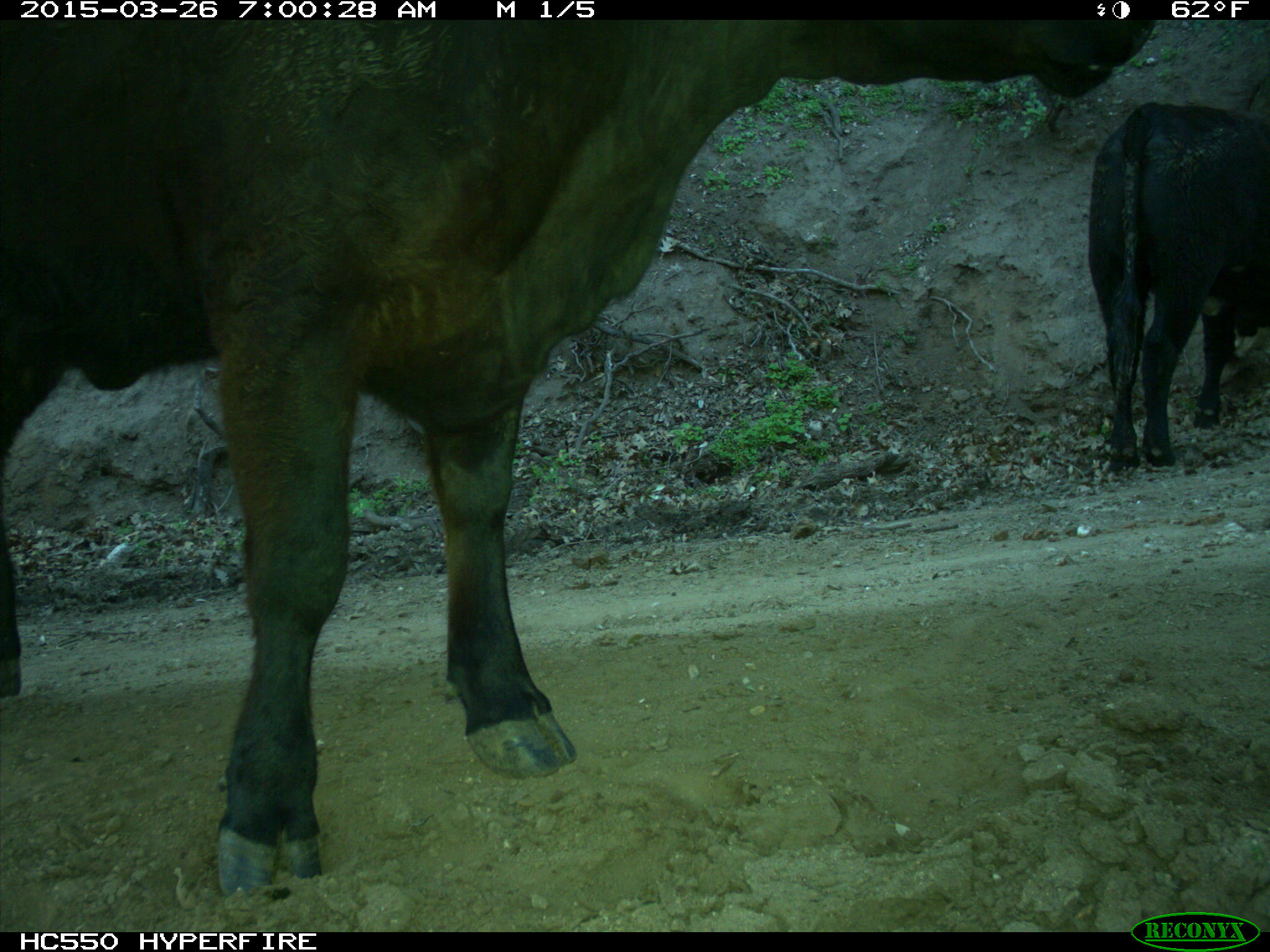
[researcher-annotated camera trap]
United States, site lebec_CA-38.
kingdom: Animalia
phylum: Chordata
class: Mammalia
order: Artiodactyla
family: Bovidae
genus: Bos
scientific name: Bos taurus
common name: domestic cow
Bos taurus (domestic cow).